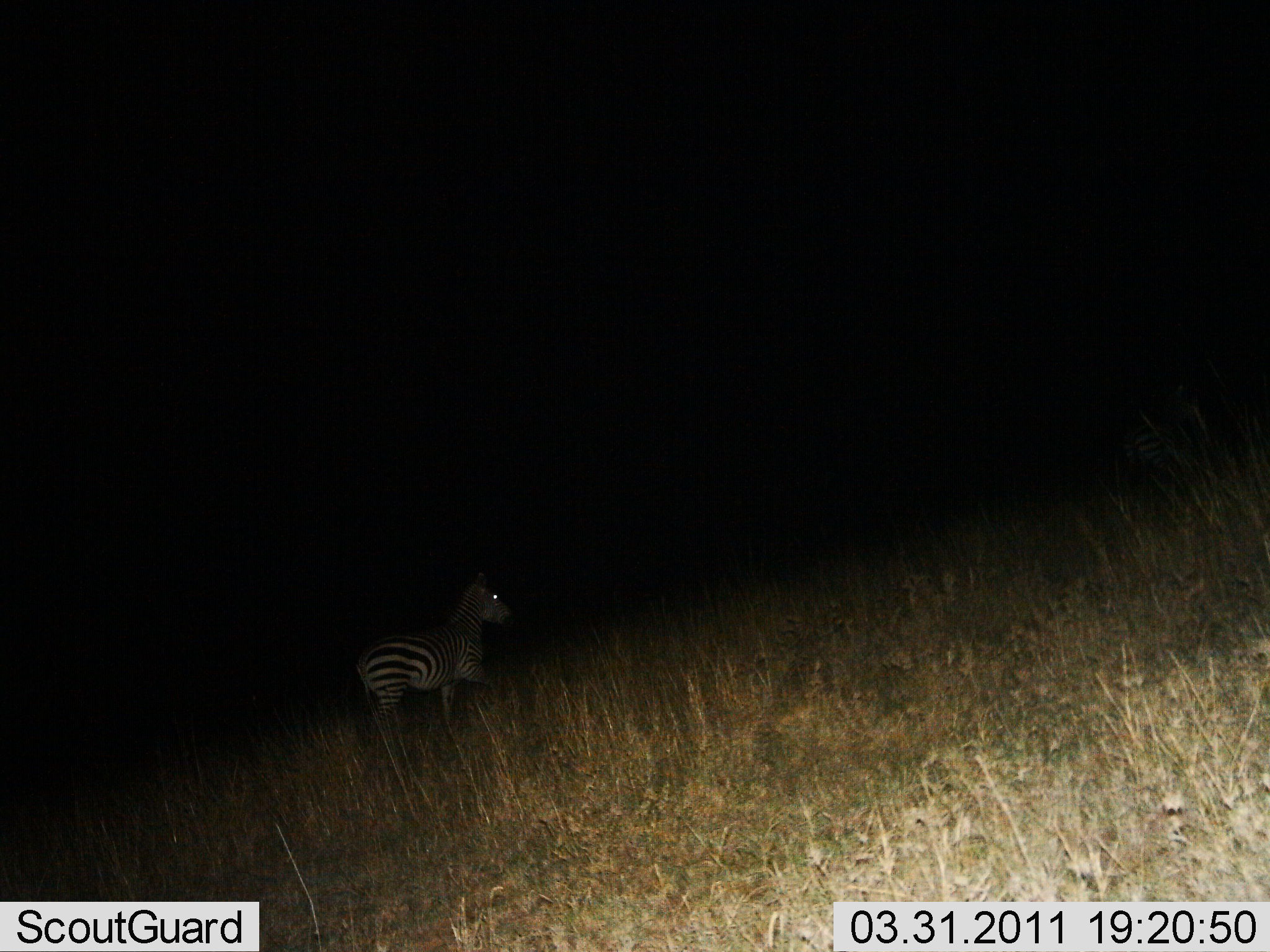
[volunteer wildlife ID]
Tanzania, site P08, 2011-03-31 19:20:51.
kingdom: Animalia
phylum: Chordata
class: Mammalia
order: Perissodactyla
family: Equidae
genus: Equus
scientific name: Equus quagga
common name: plains zebra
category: zebra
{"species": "zebra (plains zebra) (Equus quagga)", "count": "1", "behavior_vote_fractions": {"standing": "9%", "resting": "9%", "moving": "82%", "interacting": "0%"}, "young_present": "0%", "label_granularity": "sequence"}